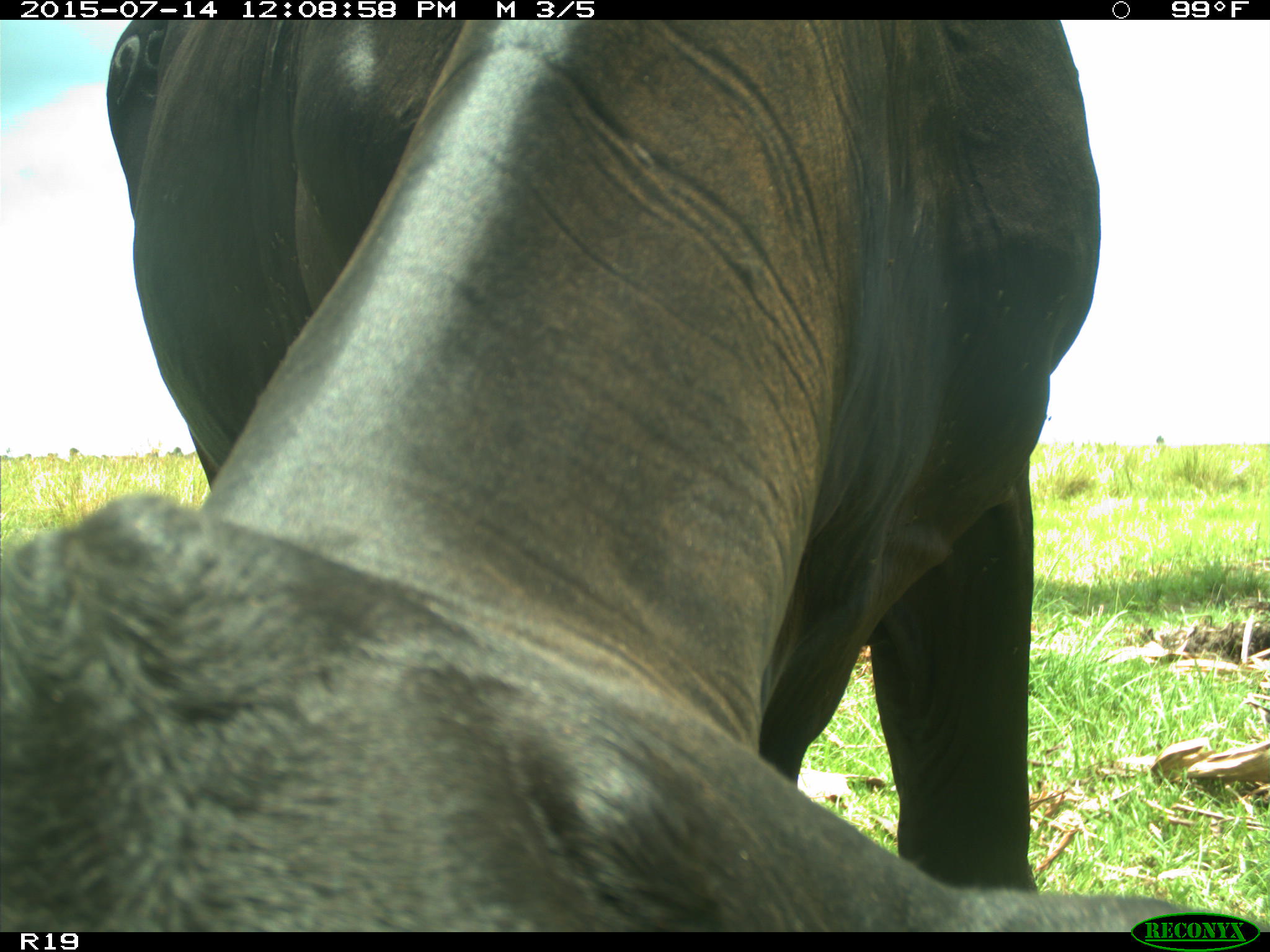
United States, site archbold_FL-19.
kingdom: Animalia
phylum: Chordata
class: Mammalia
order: Artiodactyla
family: Bovidae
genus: Bos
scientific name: Bos taurus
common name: domestic cow